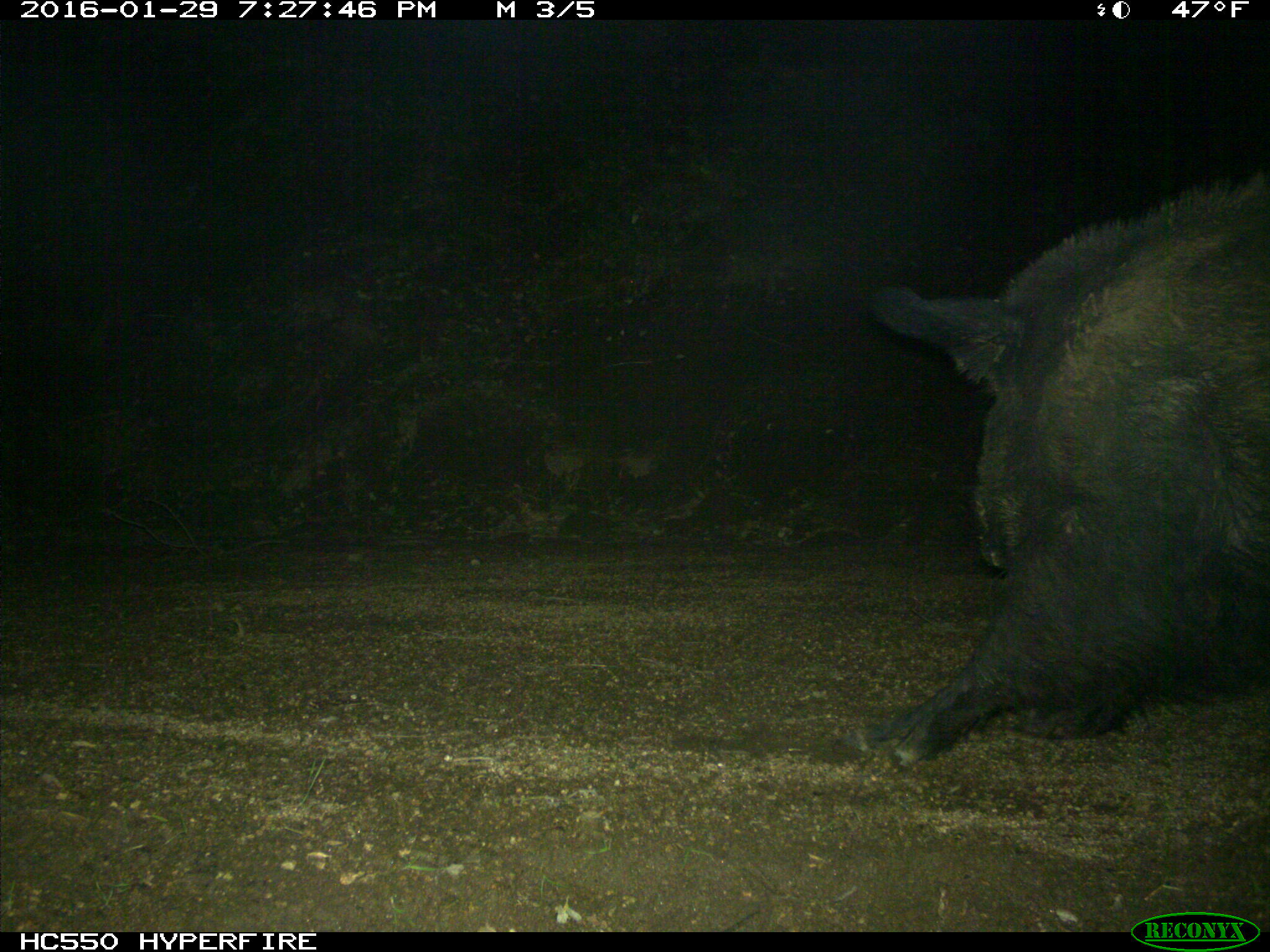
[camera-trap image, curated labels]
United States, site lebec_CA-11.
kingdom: Animalia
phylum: Chordata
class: Mammalia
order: Artiodactyla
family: Suidae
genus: Sus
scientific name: Sus scrofa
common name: wild boar